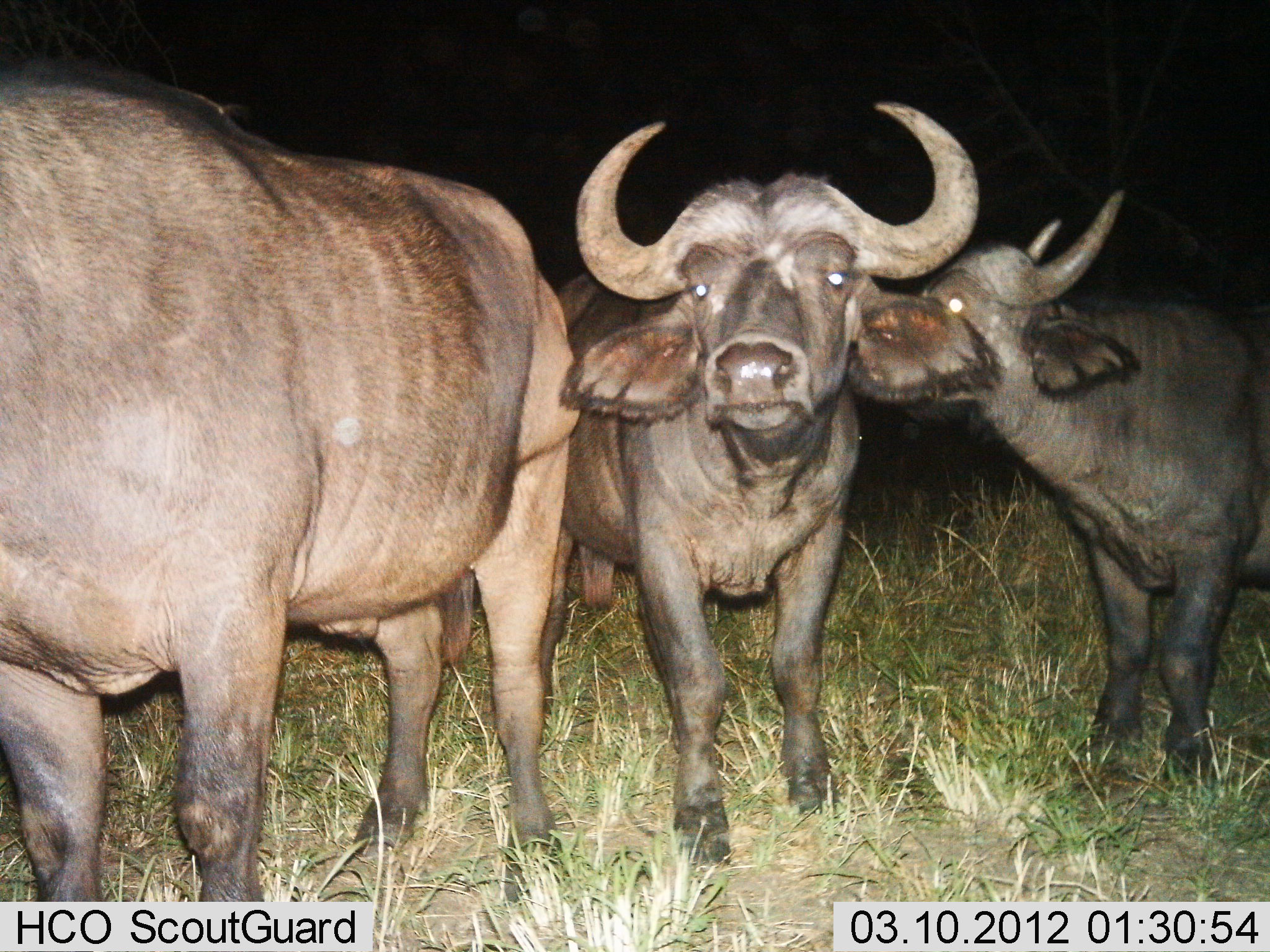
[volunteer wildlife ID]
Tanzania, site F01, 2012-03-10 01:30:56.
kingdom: Animalia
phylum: Chordata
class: Mammalia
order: Artiodactyla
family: Bovidae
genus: Syncerus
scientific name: Syncerus caffer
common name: cape buffalo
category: buffalo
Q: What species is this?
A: Buffalo (cape buffalo) (Syncerus caffer).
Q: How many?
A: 3.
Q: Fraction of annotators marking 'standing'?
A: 94%.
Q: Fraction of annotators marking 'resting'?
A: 0%.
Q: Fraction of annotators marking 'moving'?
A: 0%.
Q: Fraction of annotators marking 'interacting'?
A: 19%.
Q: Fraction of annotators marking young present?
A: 6%.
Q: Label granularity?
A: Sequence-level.